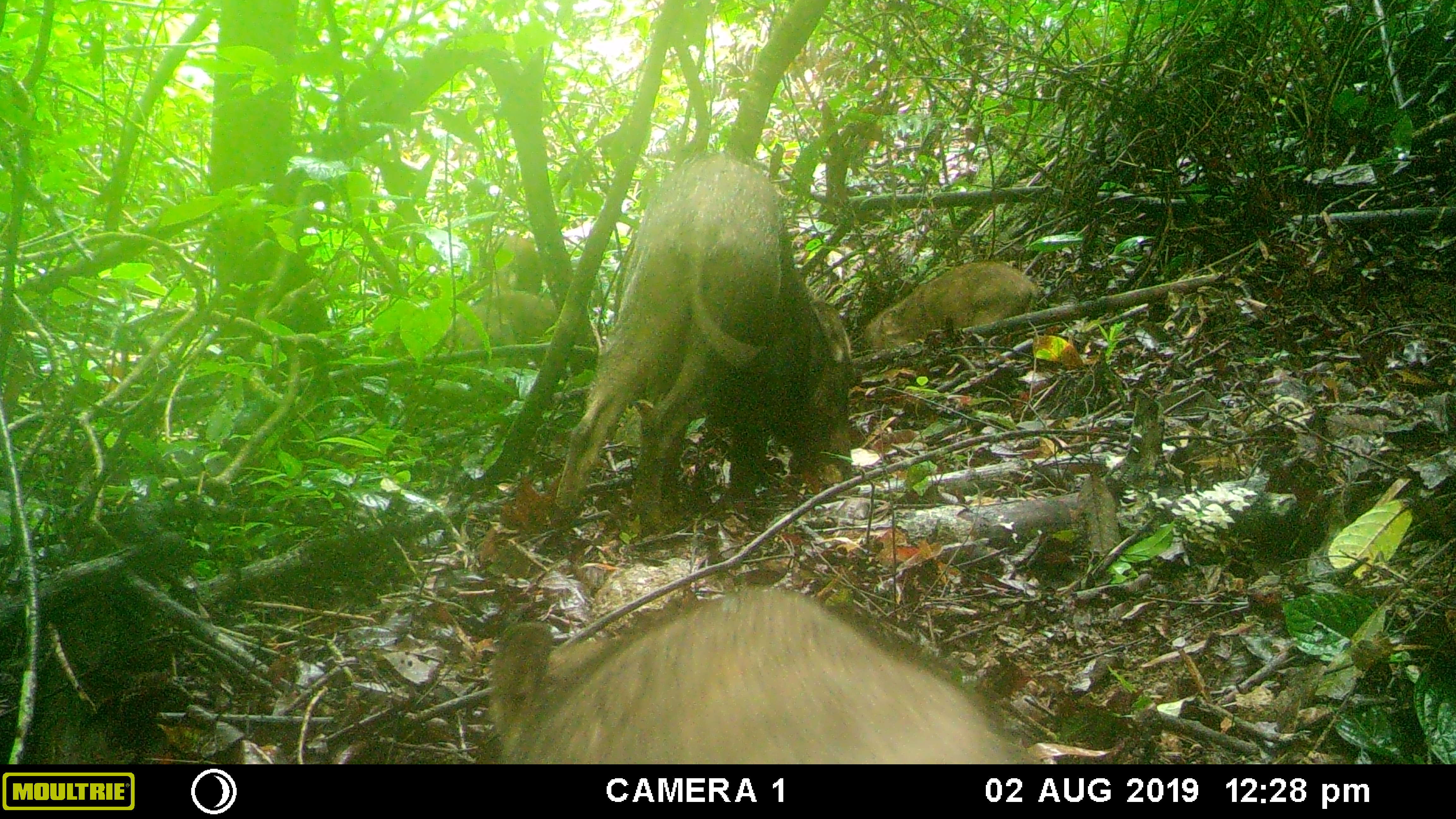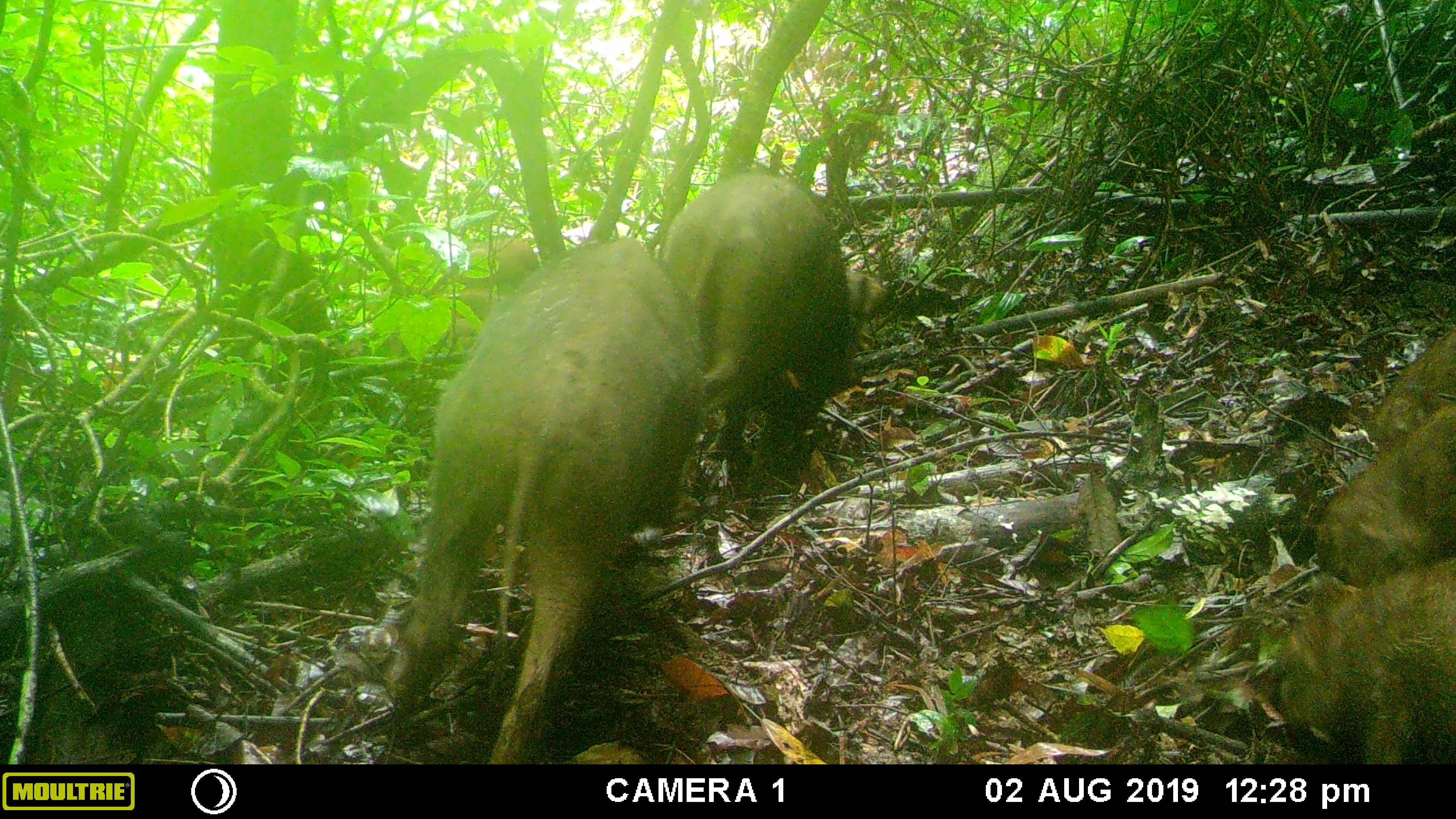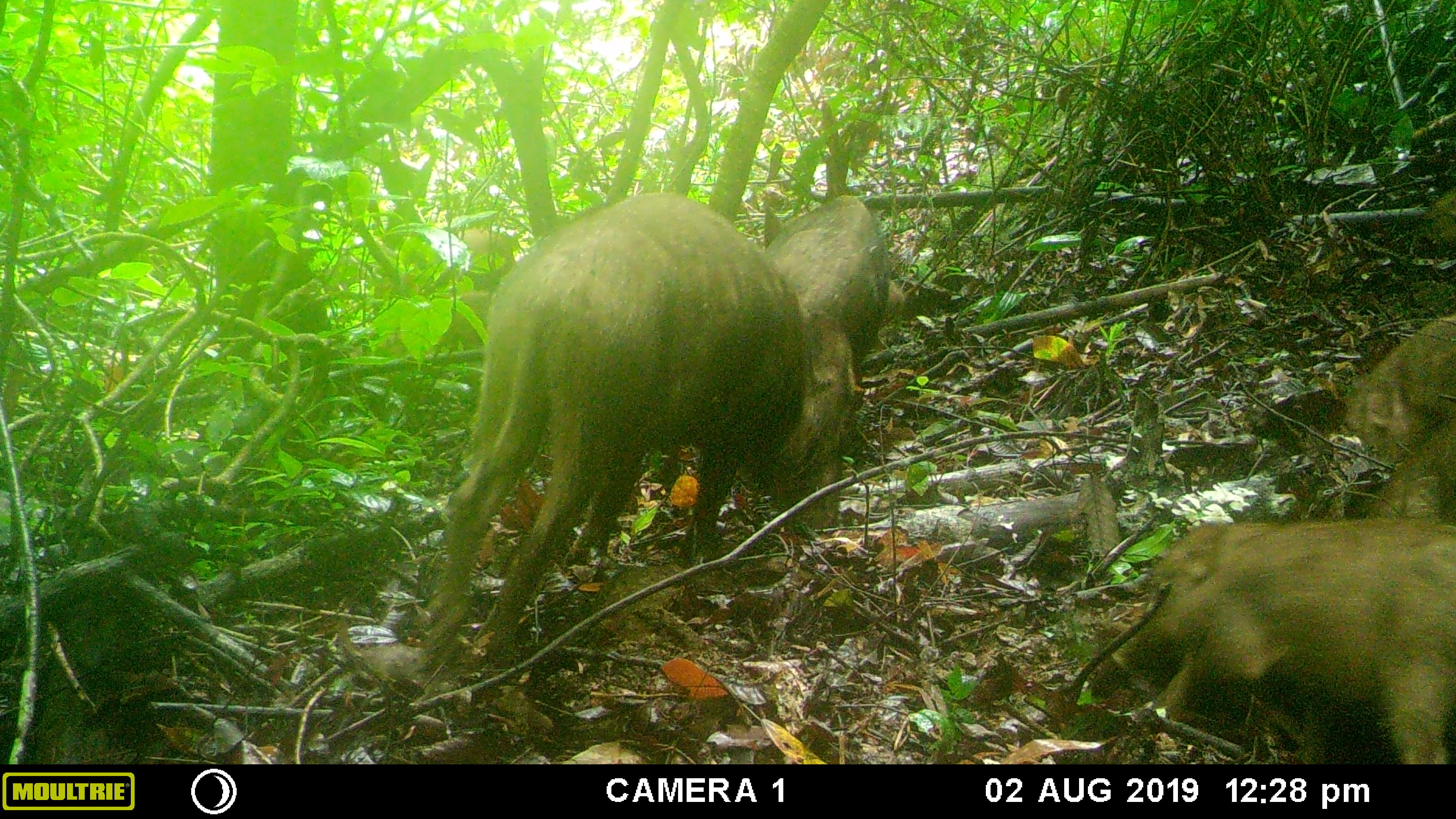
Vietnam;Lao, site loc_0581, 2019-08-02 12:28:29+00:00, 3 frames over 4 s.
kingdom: Animalia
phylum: Chordata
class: Mammalia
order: Artiodactyla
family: Suidae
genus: Sus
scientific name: Sus scrofa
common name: eurasian wild pig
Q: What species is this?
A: Eurasian wild pig (Sus scrofa).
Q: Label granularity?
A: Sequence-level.